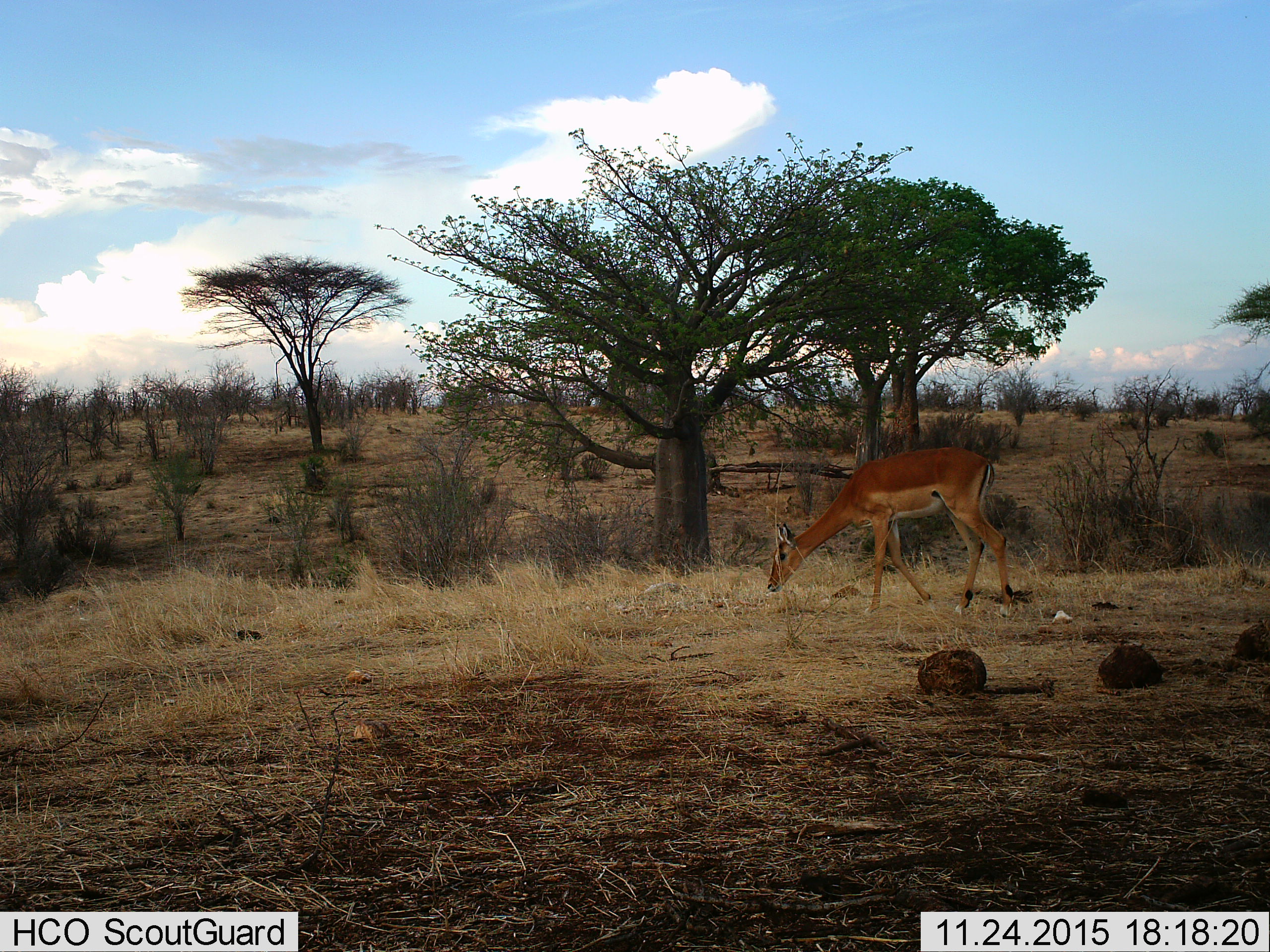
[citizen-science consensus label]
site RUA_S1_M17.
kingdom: Animalia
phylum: Chordata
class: Mammalia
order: Artiodactyla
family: Bovidae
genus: Aepyceros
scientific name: Aepyceros melampus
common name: impala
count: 1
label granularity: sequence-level